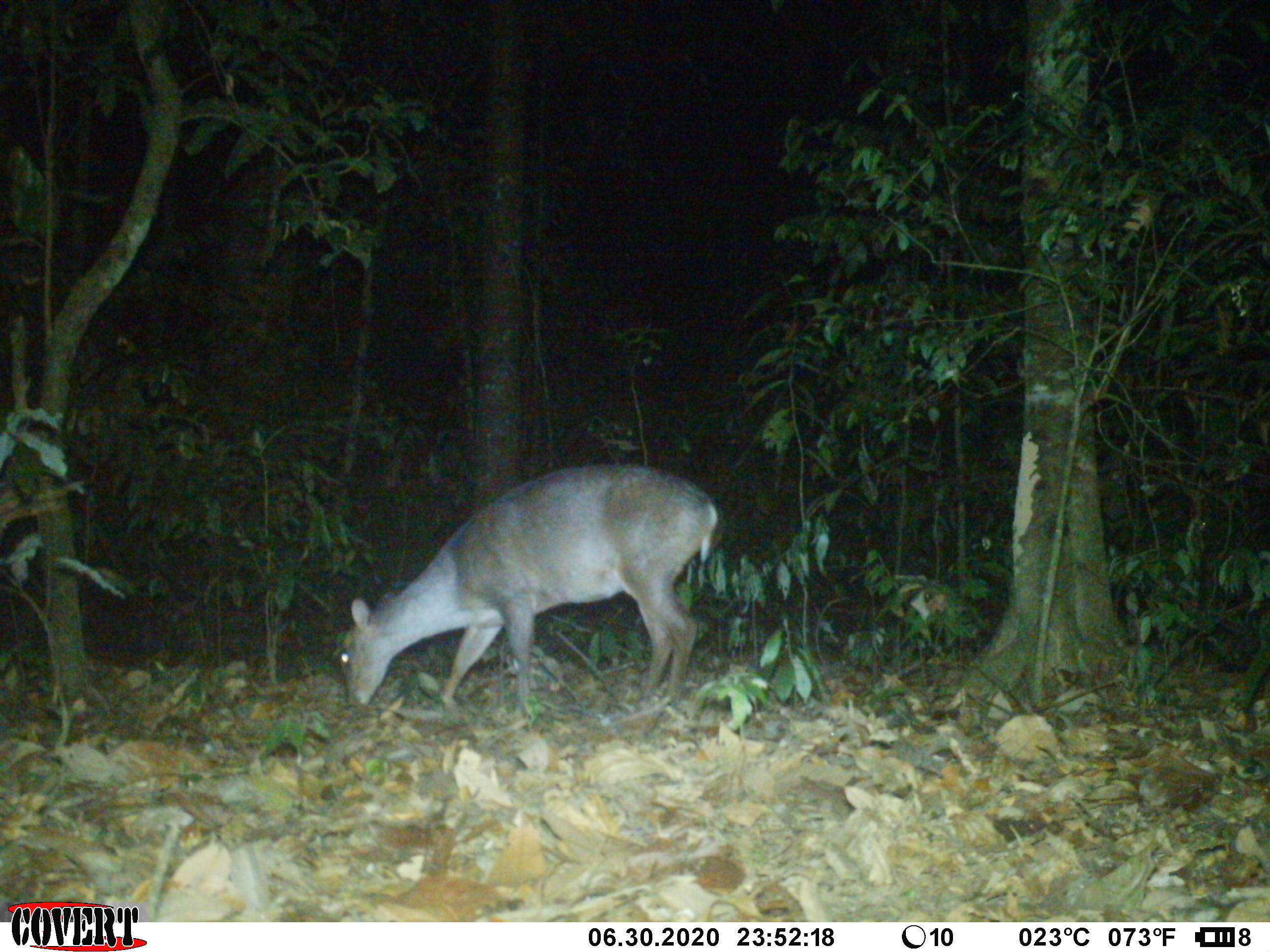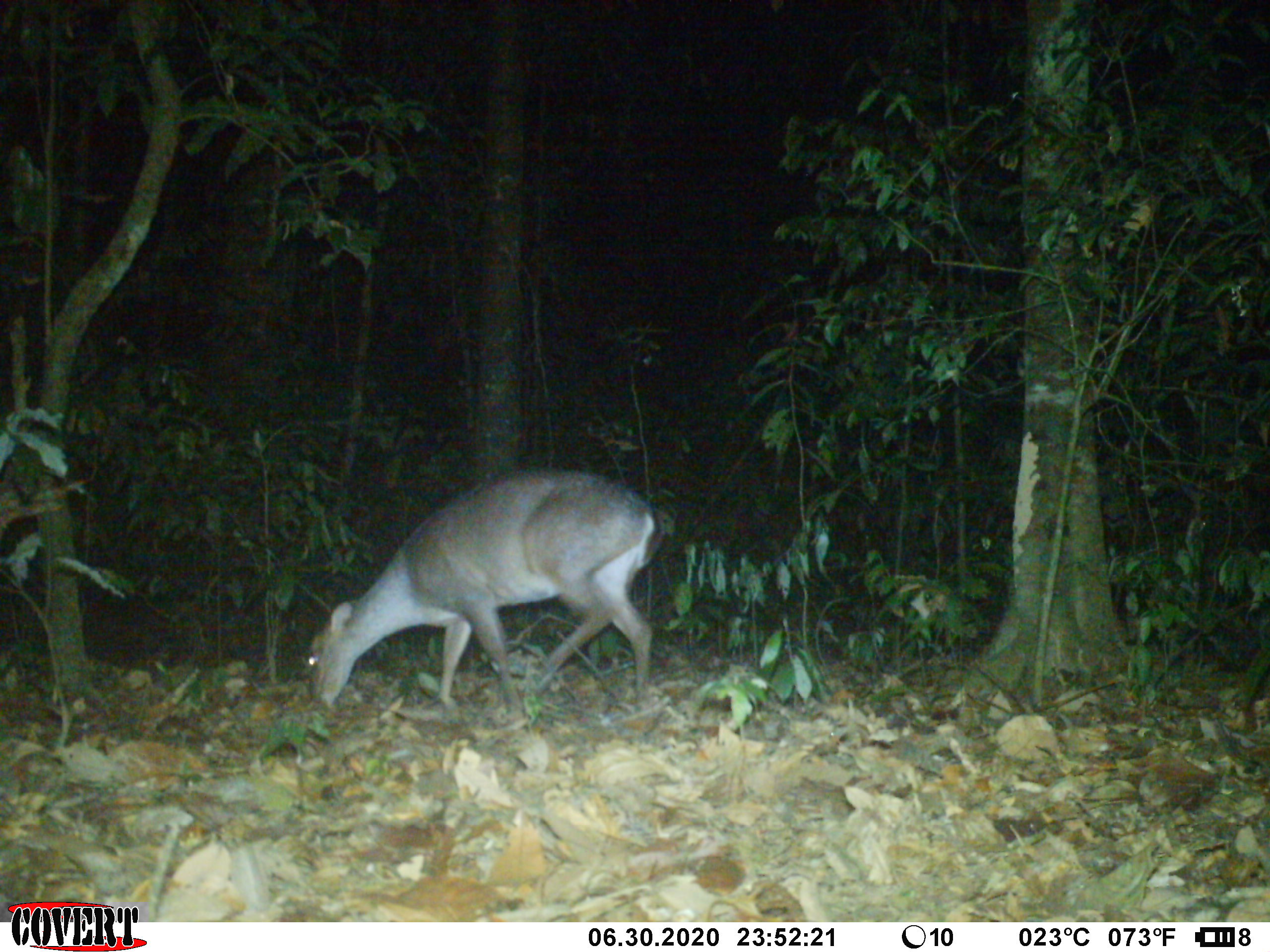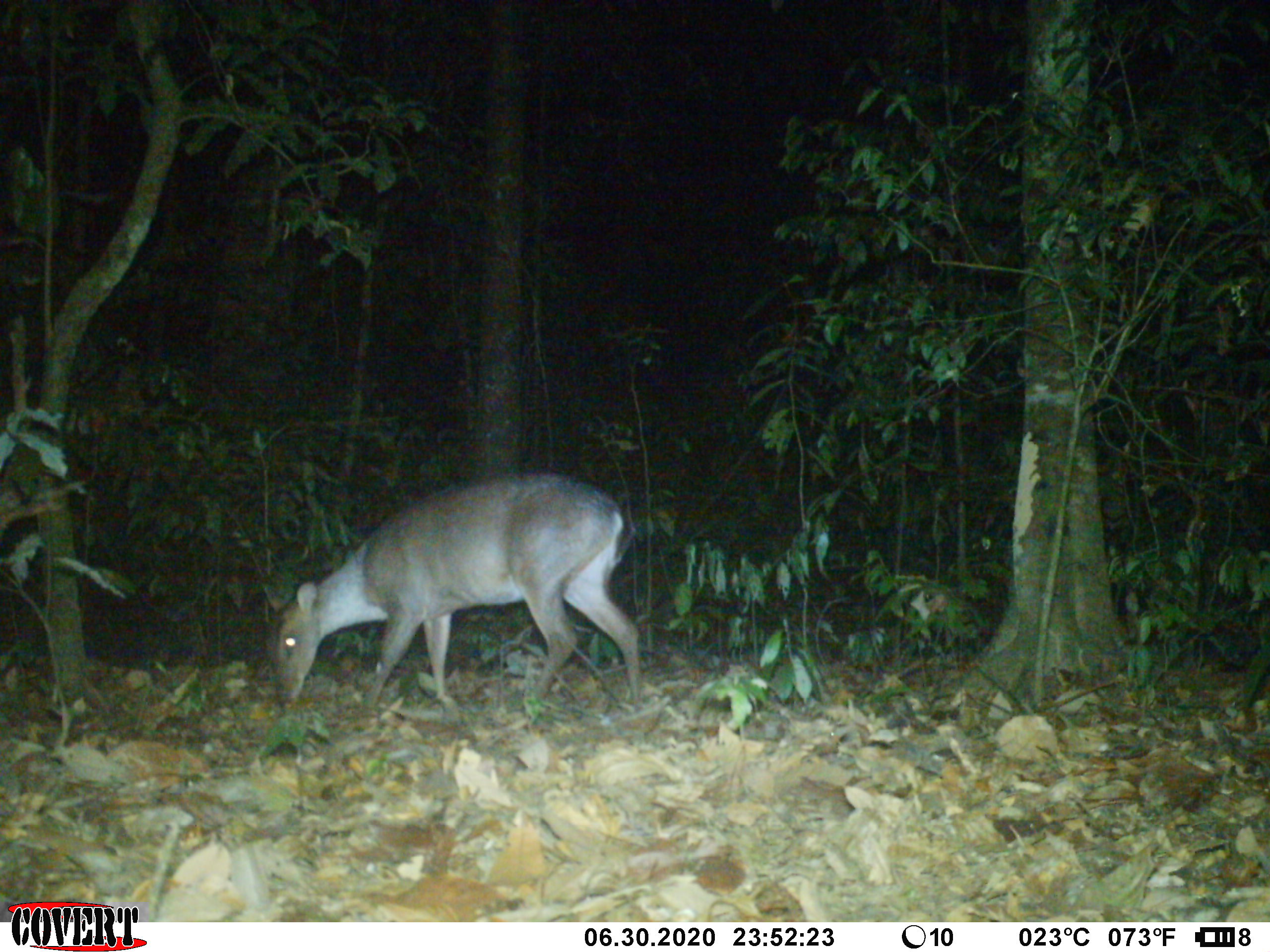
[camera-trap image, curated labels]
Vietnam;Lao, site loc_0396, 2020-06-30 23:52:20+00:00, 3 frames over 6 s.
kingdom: Animalia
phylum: Chordata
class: Mammalia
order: Artiodactyla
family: Cervidae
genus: Muntiacus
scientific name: Muntiacus vuquangensis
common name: large-antlered muntjac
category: large antlered muntjac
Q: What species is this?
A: Large antlered muntjac (large-antlered muntjac) (Muntiacus vuquangensis).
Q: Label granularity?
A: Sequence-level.